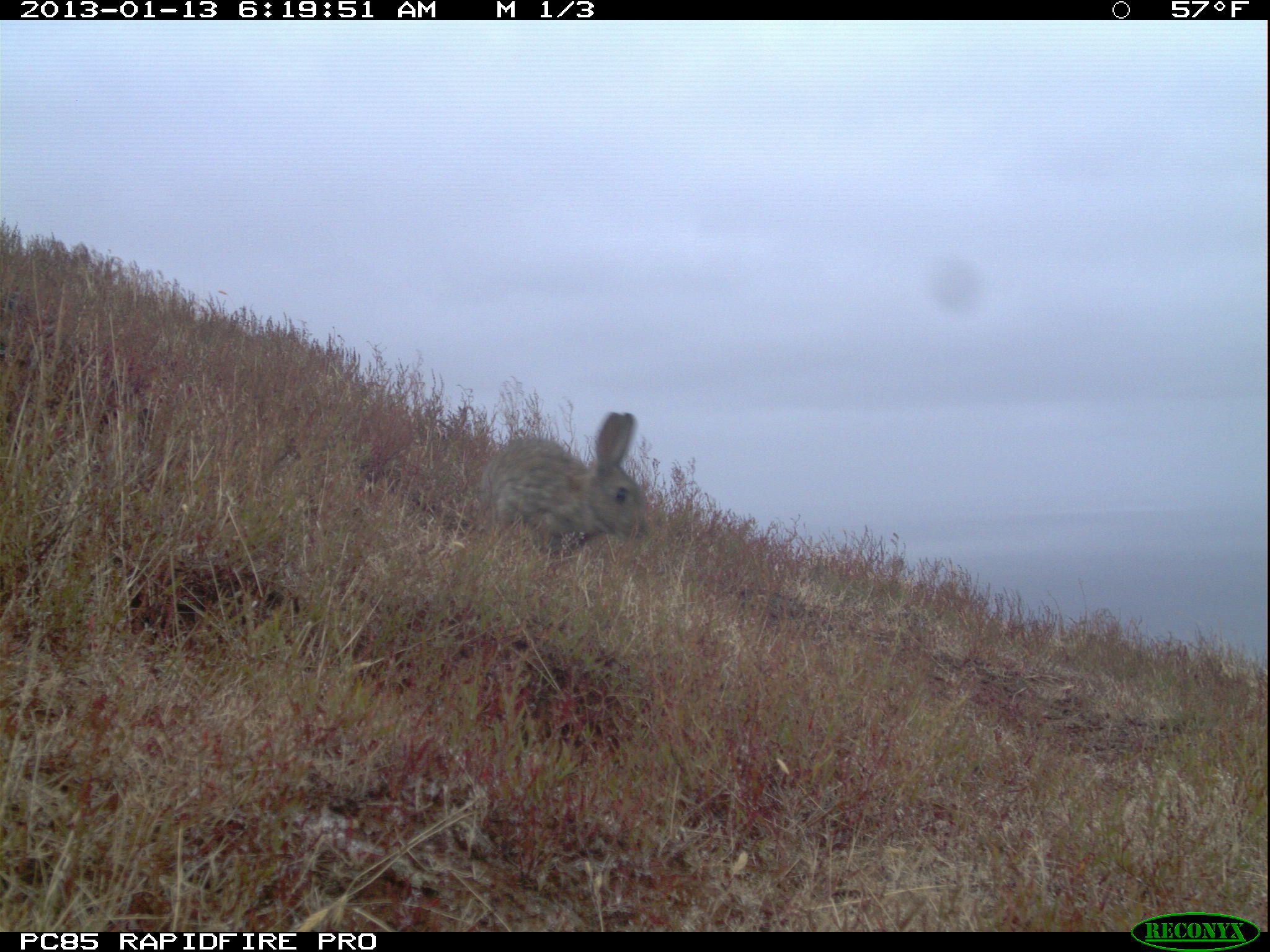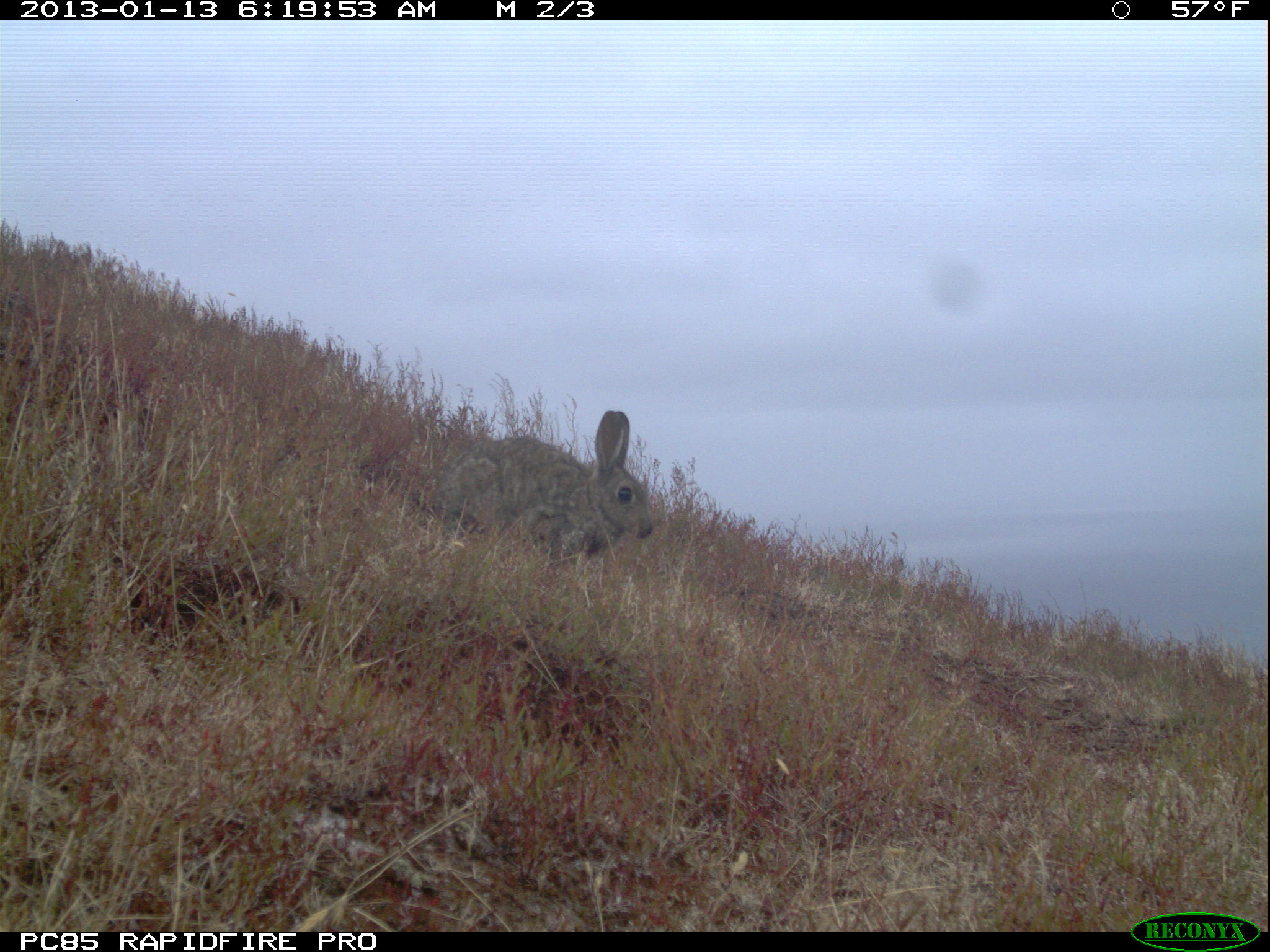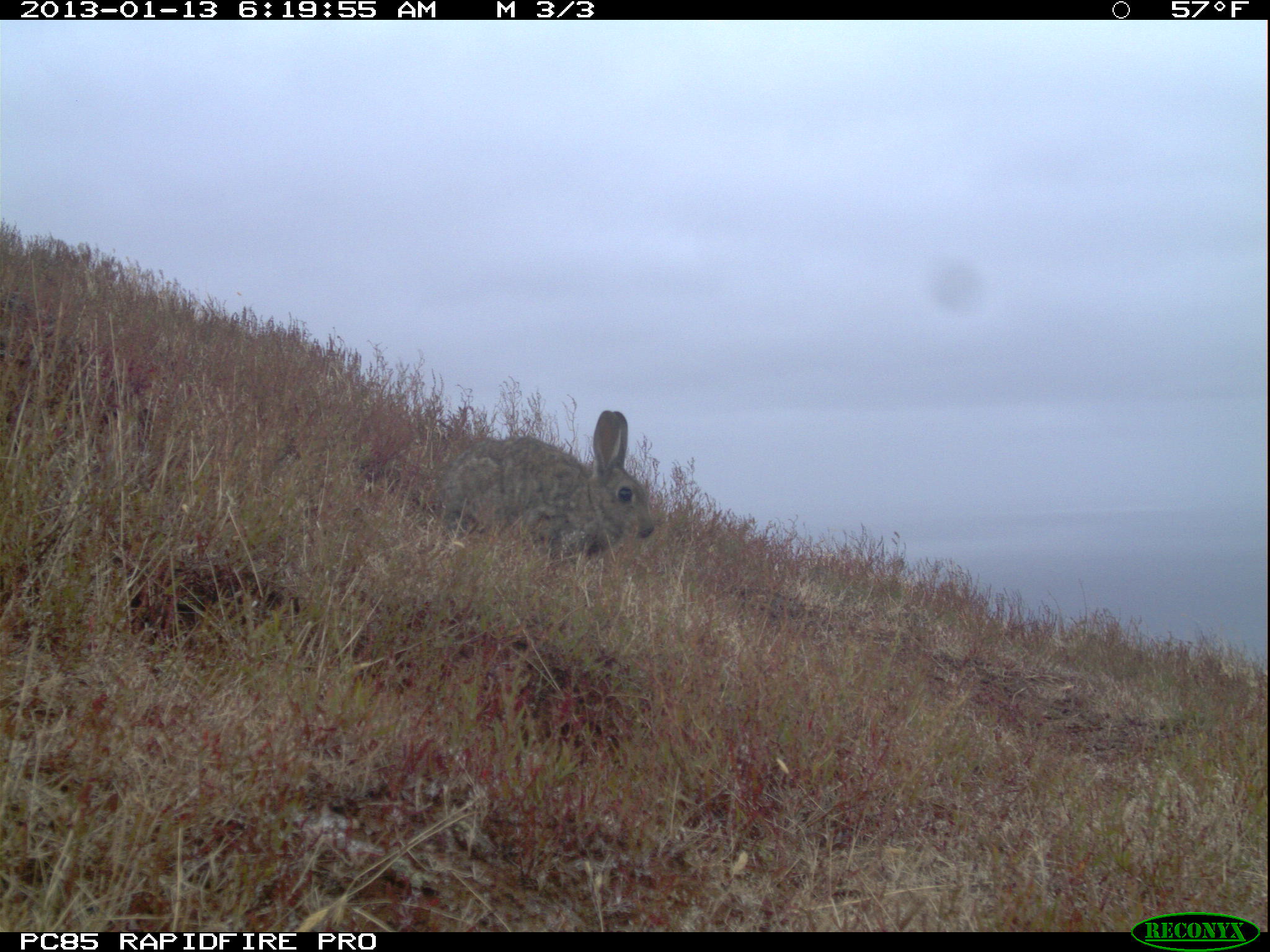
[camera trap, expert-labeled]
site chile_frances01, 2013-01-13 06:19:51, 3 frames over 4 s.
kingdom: Animalia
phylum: Chordata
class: Mammalia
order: Lagomorpha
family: Leporidae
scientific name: Leporidae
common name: rabbits and hares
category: rabbit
Rabbit (rabbits and hares) (Leporidae).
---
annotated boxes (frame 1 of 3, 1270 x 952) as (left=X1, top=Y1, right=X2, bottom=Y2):
rabbit: (left=473, top=412, right=656, bottom=558)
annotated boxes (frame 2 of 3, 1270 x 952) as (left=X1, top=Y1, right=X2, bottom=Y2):
rabbit: (left=429, top=411, right=659, bottom=575)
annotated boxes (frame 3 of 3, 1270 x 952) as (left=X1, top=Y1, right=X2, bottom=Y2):
rabbit: (left=432, top=411, right=659, bottom=575)